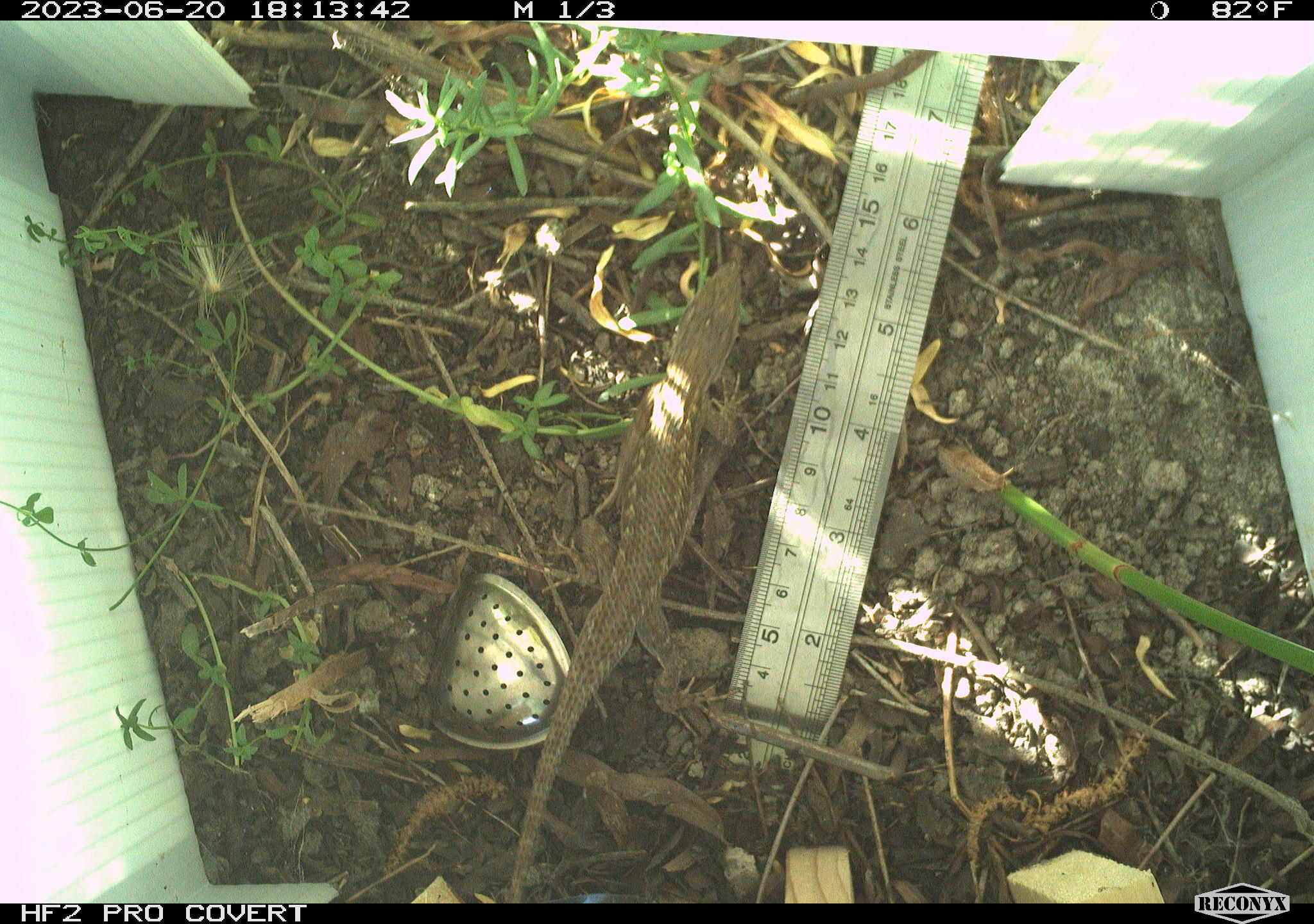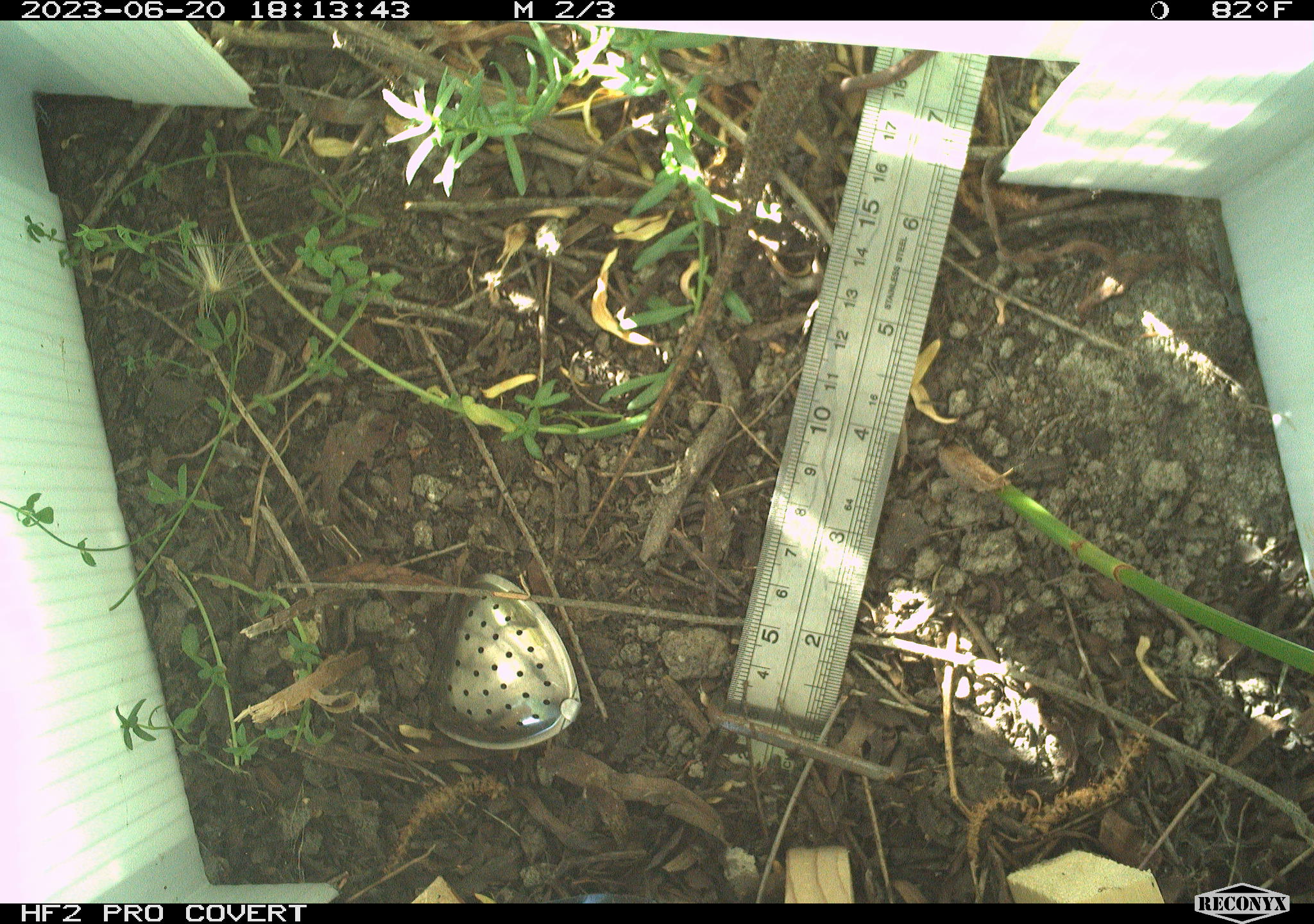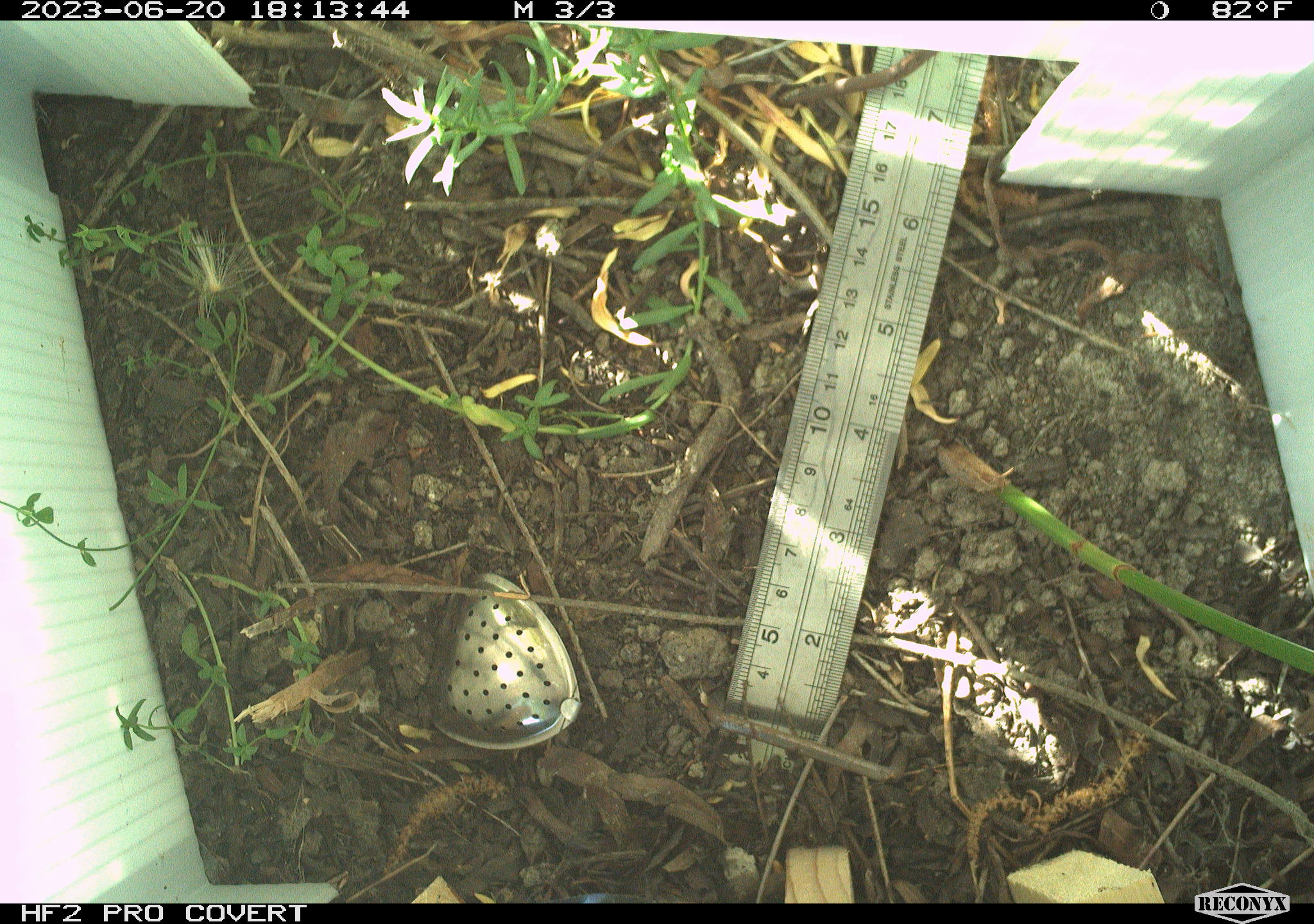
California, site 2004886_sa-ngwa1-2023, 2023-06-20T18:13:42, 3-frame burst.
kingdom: Animalia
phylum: Chordata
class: Reptilia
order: Squamata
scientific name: Squamata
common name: lizards and snakes